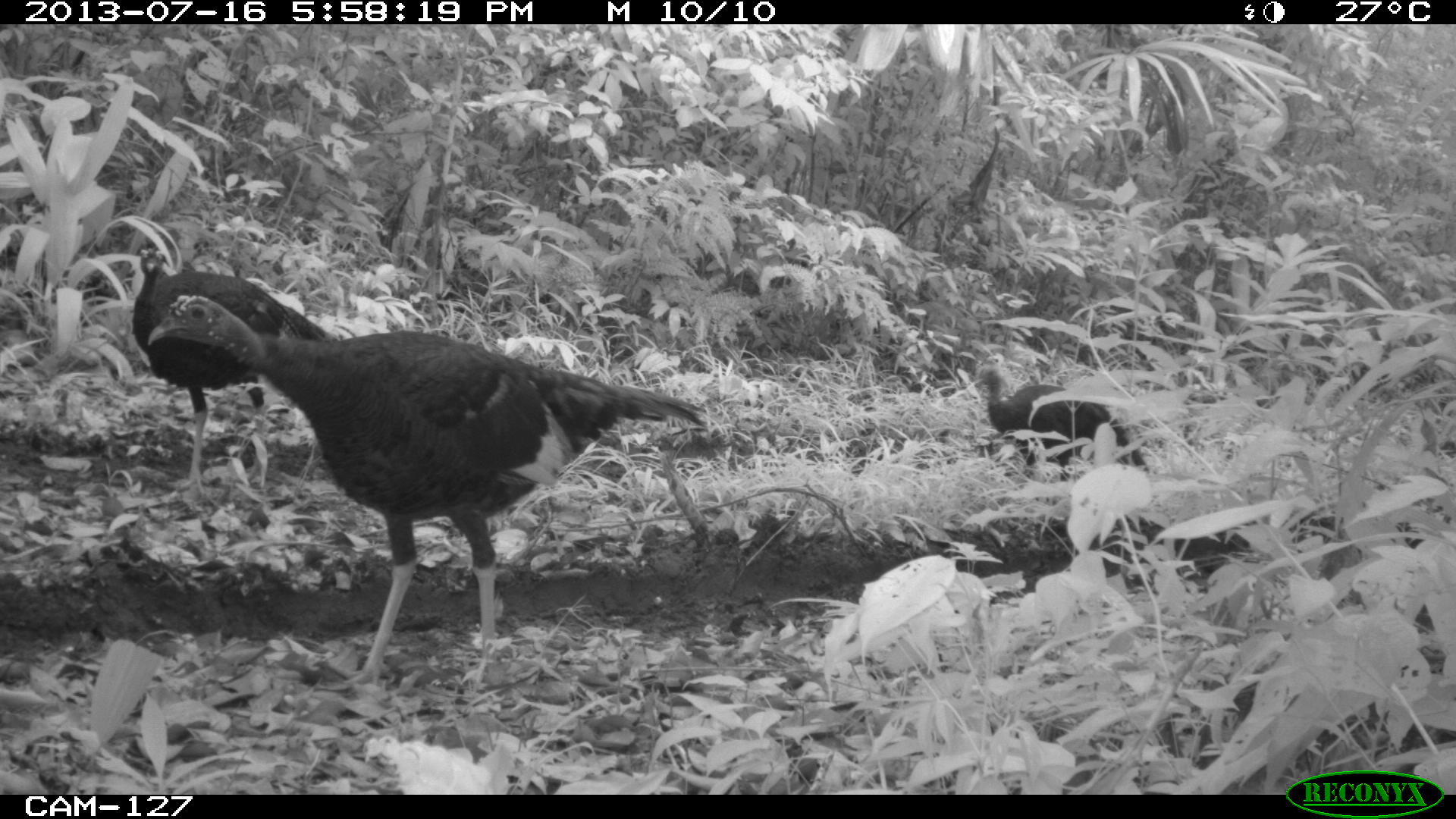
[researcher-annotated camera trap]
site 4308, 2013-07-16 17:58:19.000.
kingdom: Animalia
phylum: Chordata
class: Aves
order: Galliformes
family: Phasianidae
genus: Meleagris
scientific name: Meleagris ocellata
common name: ocellated turkey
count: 4